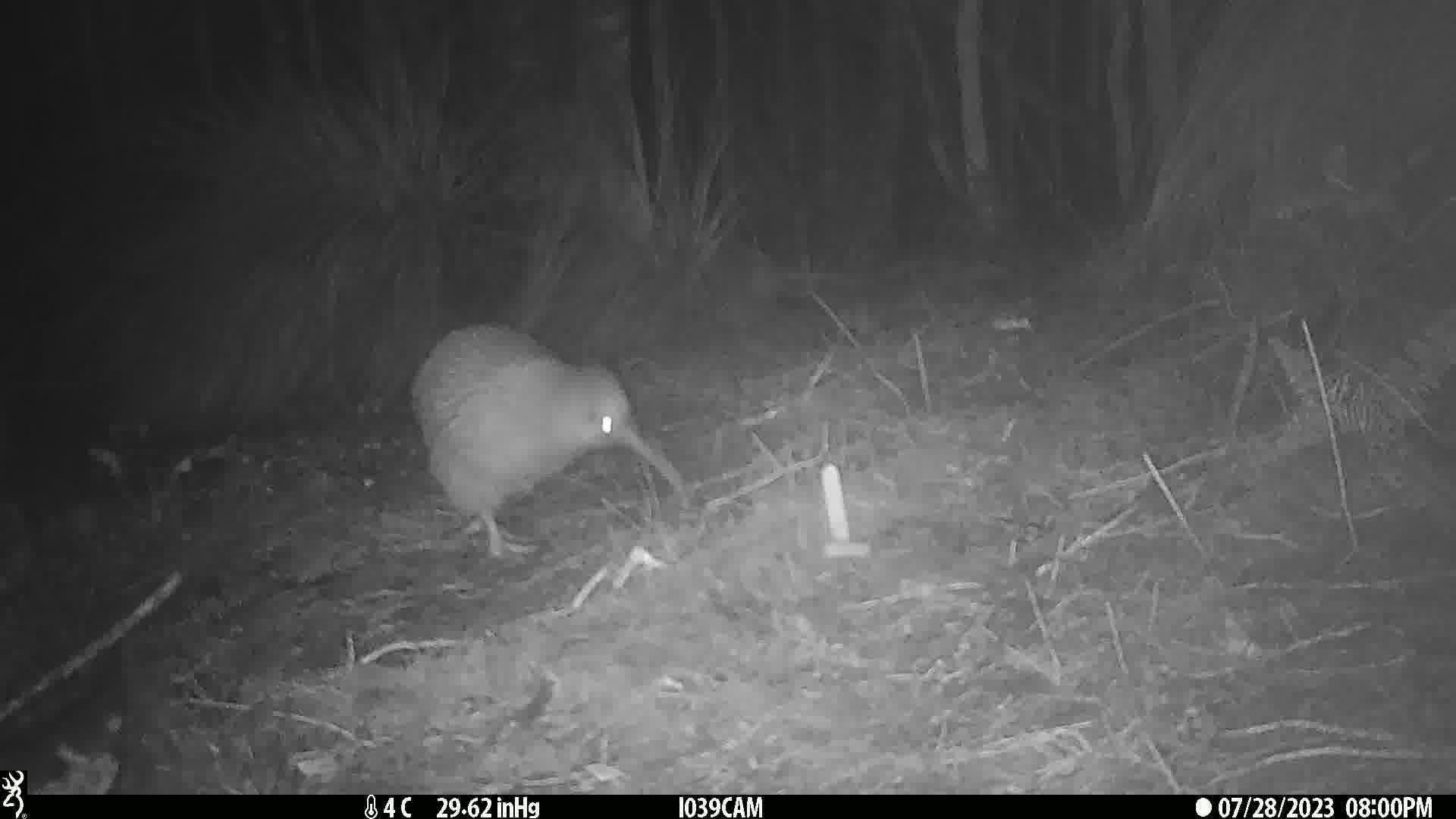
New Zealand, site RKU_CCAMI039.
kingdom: Animalia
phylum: Chordata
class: Aves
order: Apterygiformes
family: Apterygidae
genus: Apteryx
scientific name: Apteryx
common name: kiwi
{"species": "kiwi (Apteryx)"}